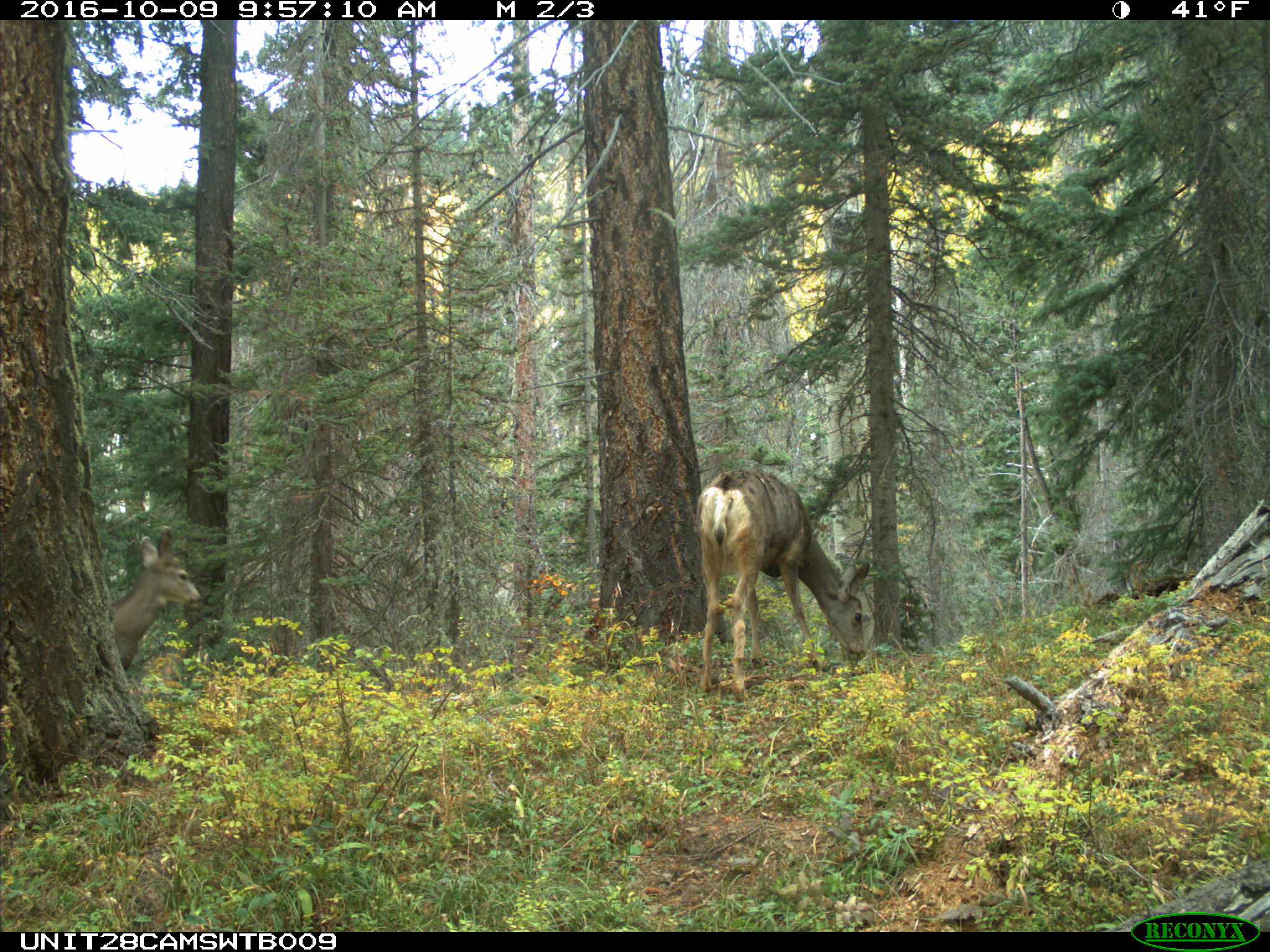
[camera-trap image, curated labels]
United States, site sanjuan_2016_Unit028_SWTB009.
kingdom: Animalia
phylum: Chordata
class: Mammalia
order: Artiodactyla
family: Cervidae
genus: Odocoileus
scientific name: Odocoileus hemionus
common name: mule deer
Odocoileus hemionus (mule deer).